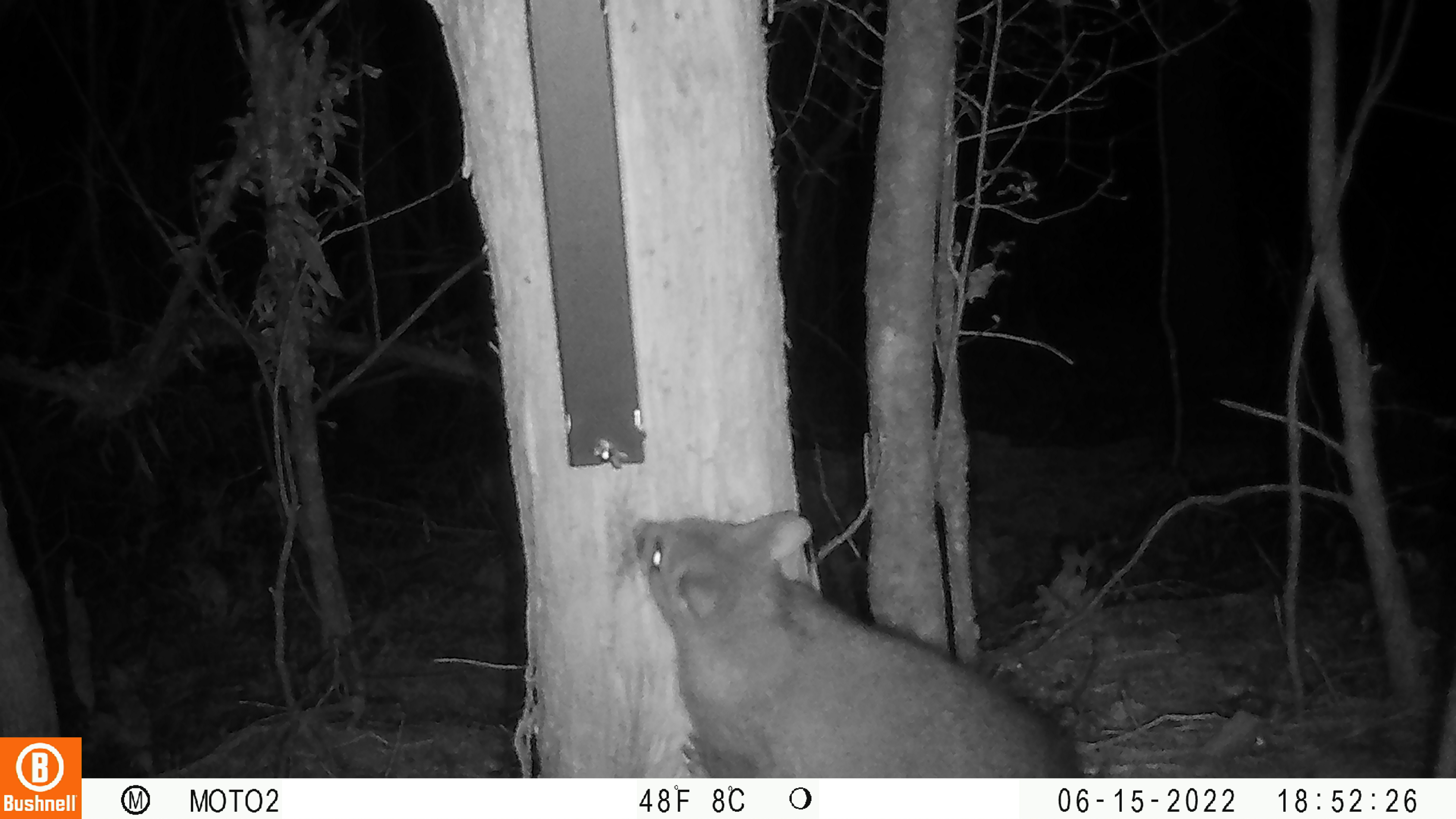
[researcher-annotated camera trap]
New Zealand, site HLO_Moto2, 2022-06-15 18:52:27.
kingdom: Animalia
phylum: Chordata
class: Mammalia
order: Diprotodontia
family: Phalangeridae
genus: Trichosurus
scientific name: Trichosurus vulpecula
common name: common brushtail possum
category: possum